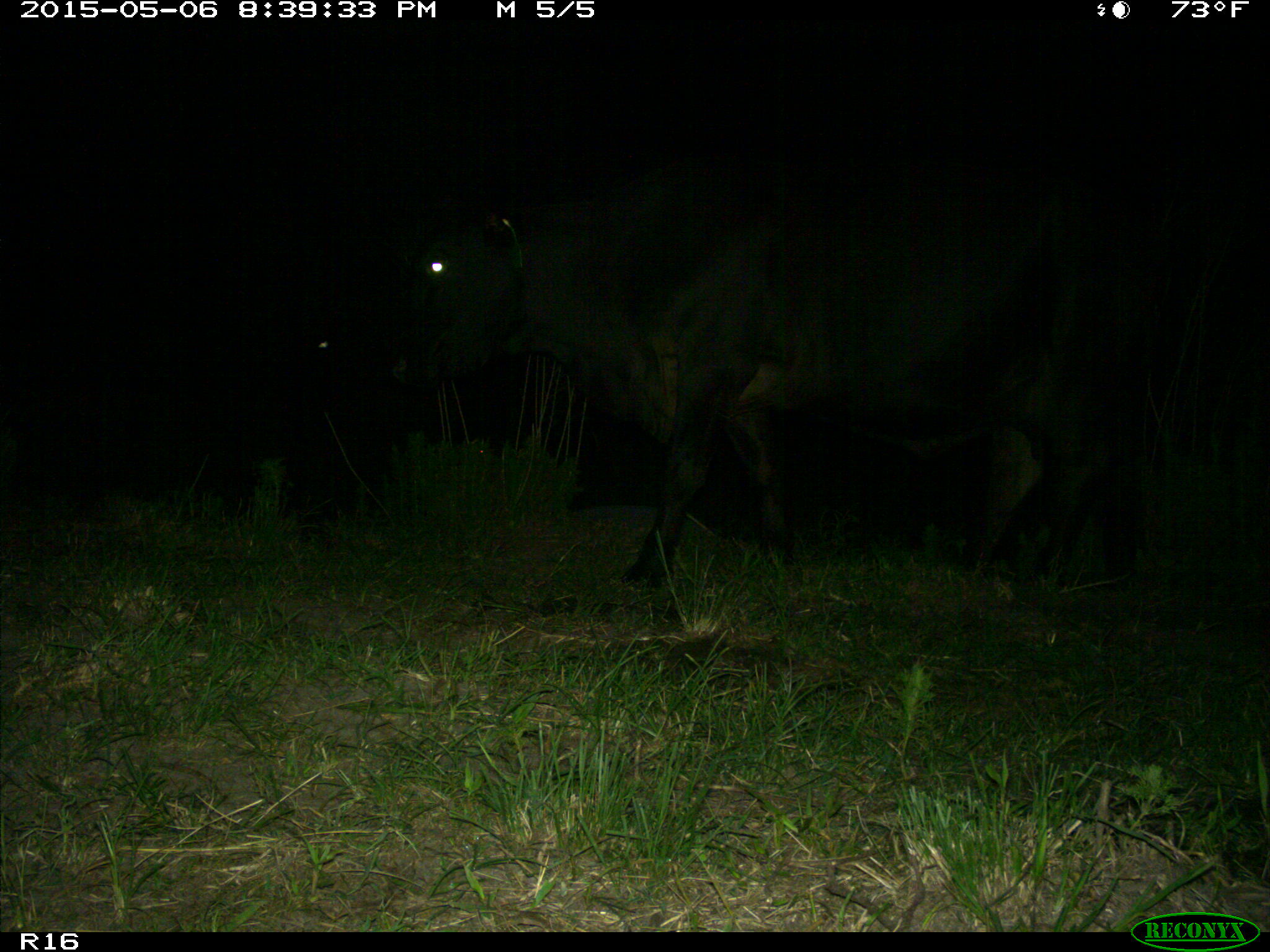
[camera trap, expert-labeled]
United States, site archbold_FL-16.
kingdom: Animalia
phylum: Chordata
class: Mammalia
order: Artiodactyla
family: Bovidae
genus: Bos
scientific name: Bos taurus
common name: domestic cow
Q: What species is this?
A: Bos taurus (domestic cow).